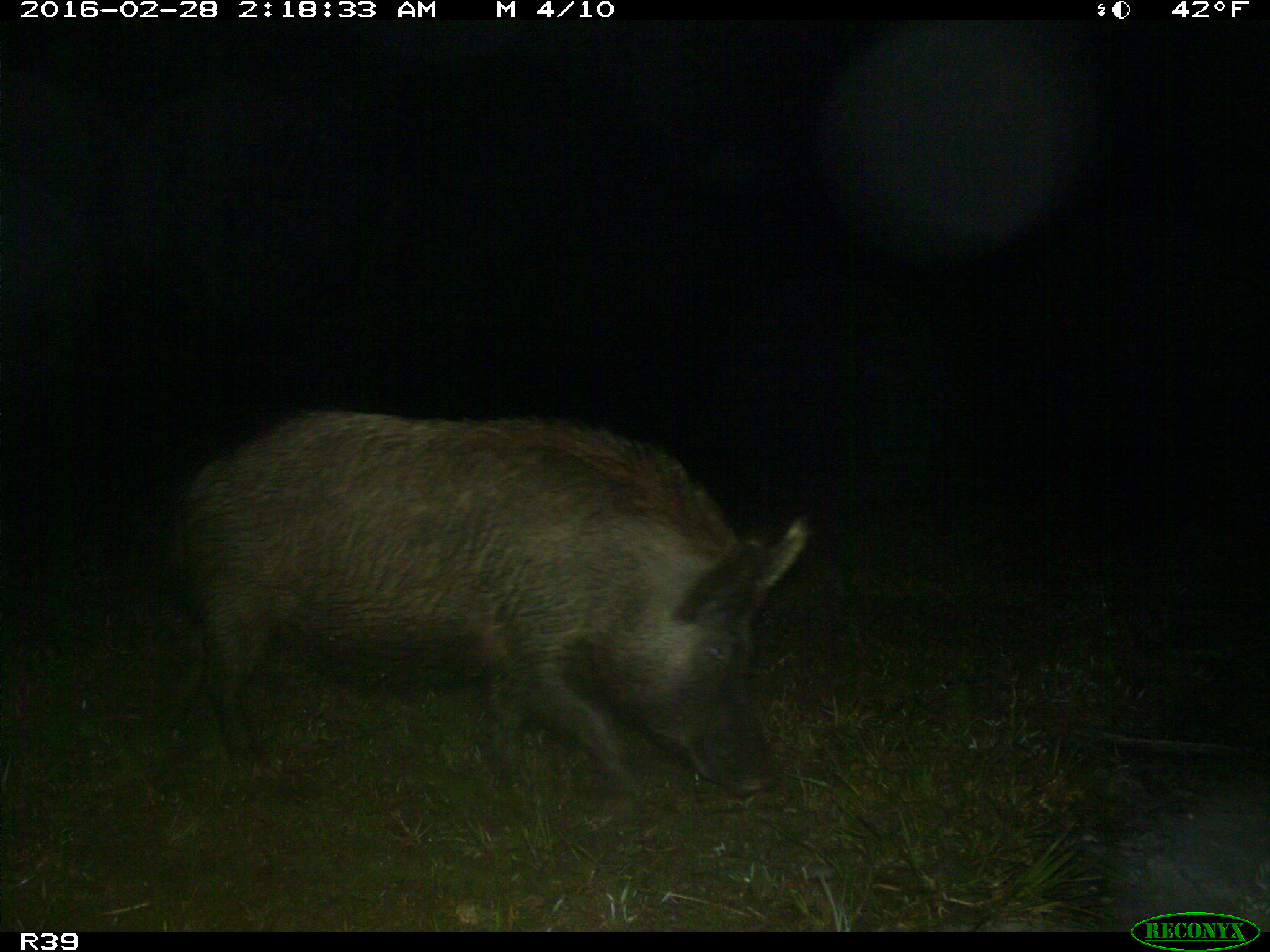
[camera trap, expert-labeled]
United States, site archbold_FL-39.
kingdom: Animalia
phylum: Chordata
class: Mammalia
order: Artiodactyla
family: Suidae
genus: Sus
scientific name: Sus scrofa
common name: wild boar